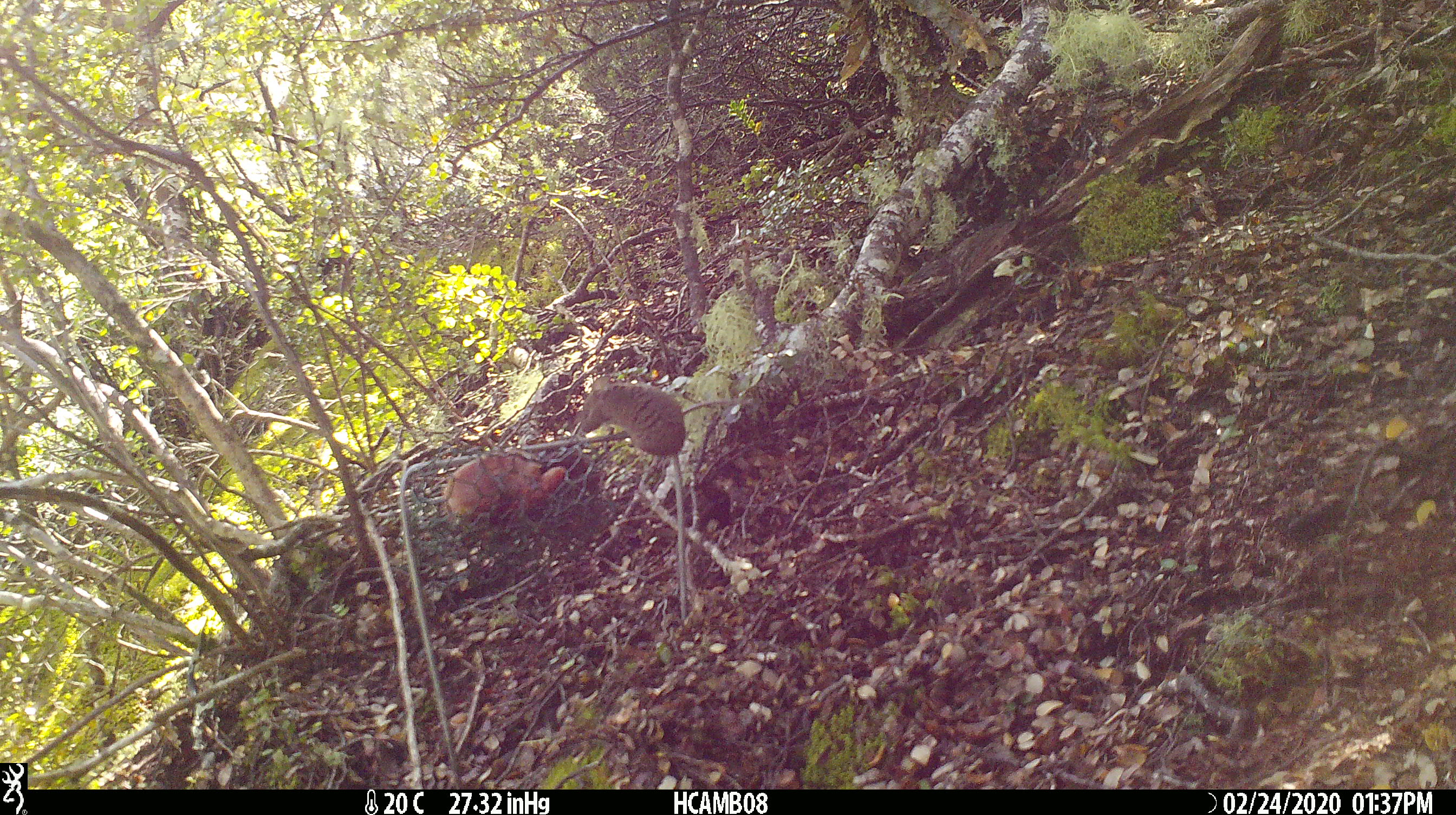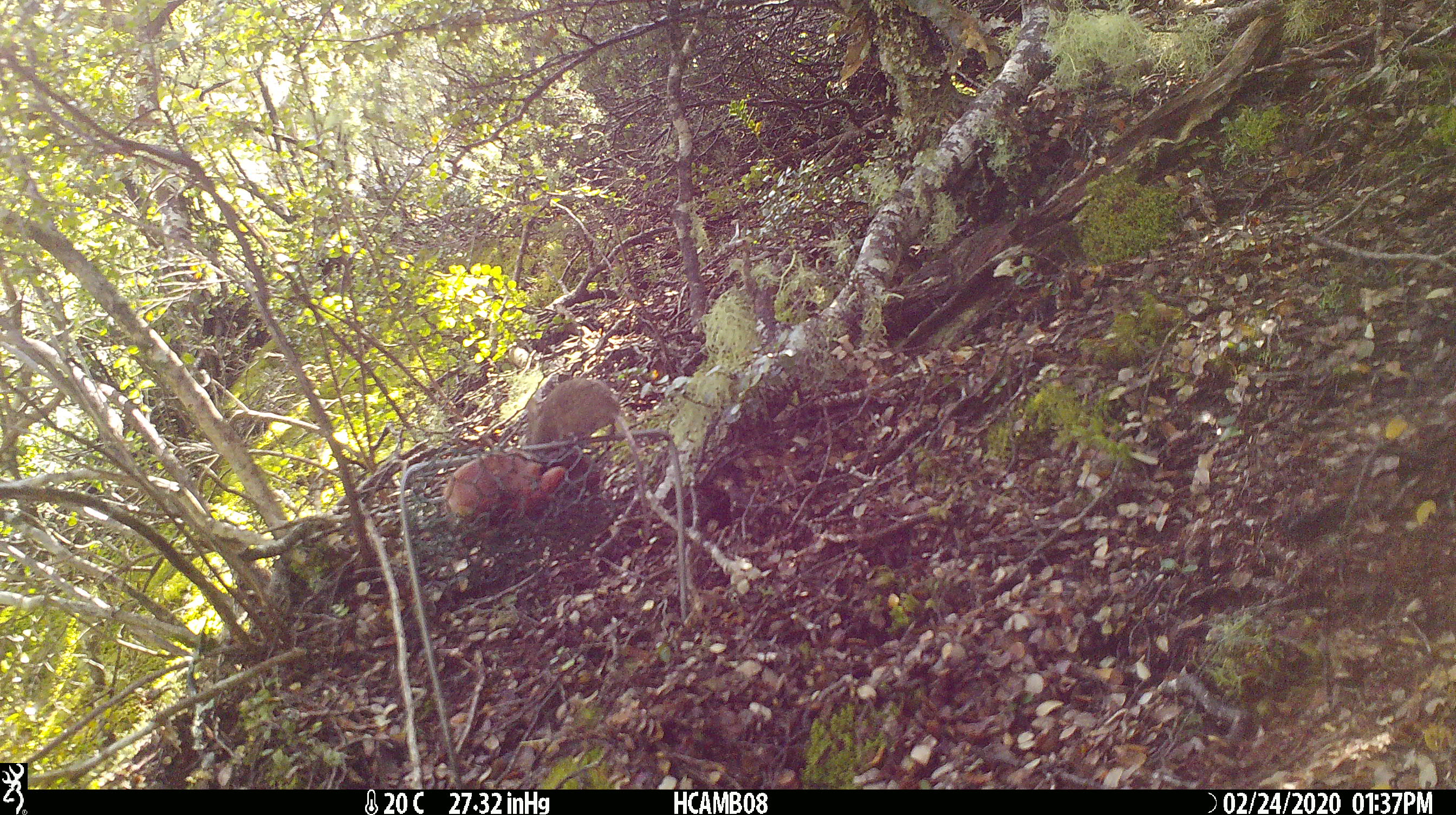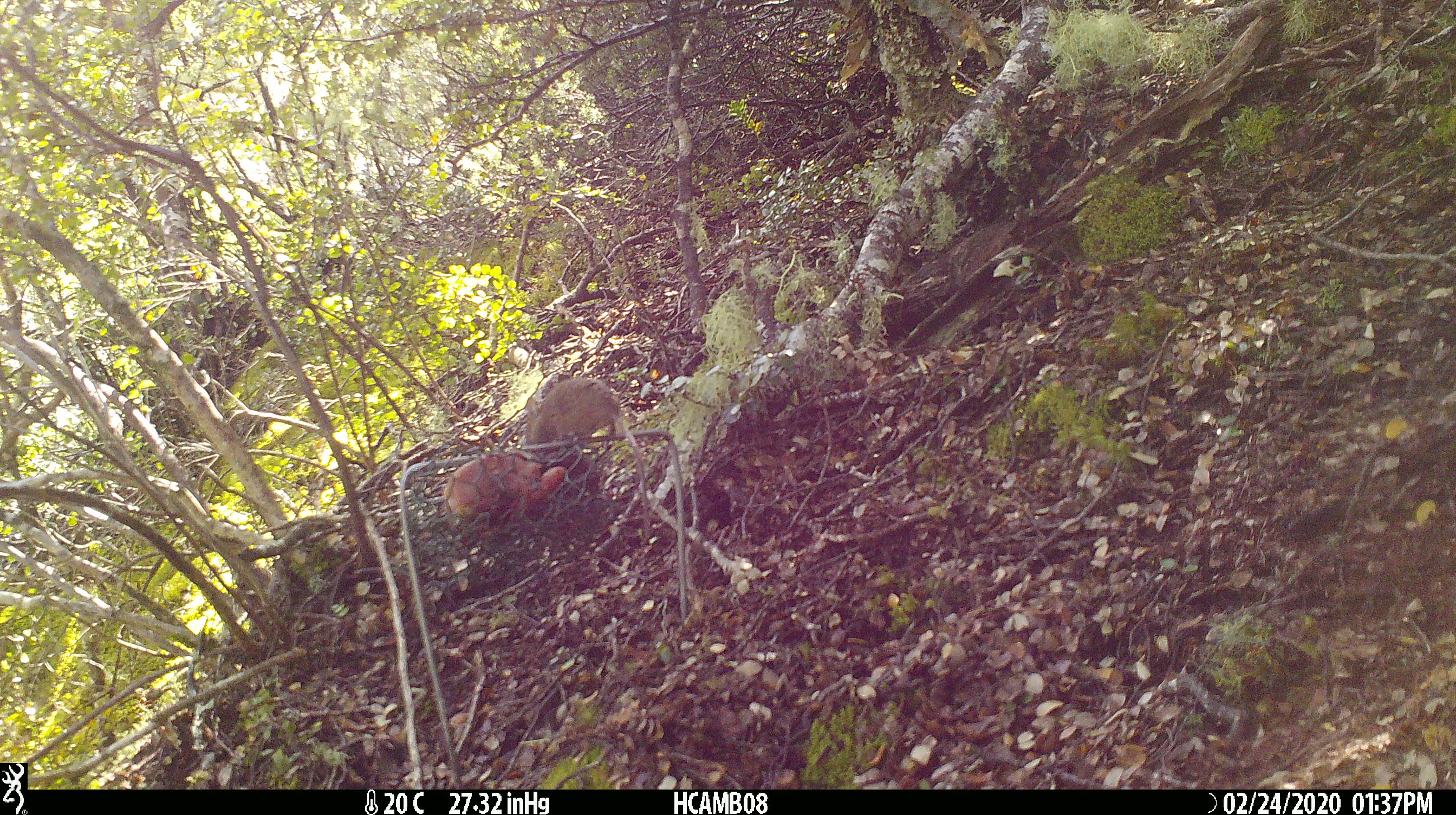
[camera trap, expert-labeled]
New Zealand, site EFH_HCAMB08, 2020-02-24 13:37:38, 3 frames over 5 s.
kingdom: Animalia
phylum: Chordata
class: Mammalia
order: Rodentia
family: Muridae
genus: Mus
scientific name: Mus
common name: mouse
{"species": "mouse (Mus)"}